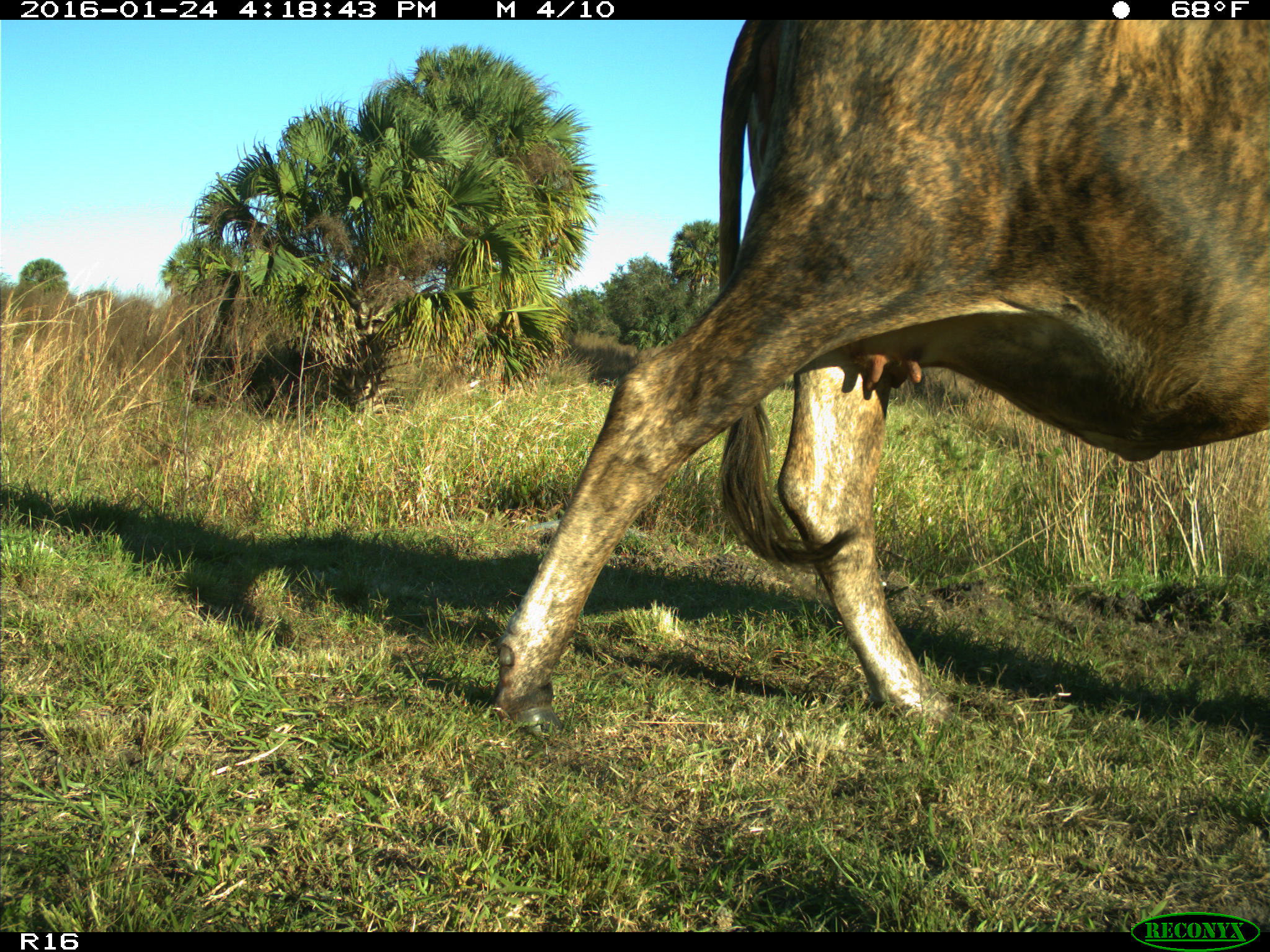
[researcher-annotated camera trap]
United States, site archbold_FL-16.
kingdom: Animalia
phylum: Chordata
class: Mammalia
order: Artiodactyla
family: Bovidae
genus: Bos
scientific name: Bos taurus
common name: domestic cow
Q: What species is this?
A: Bos taurus (domestic cow).